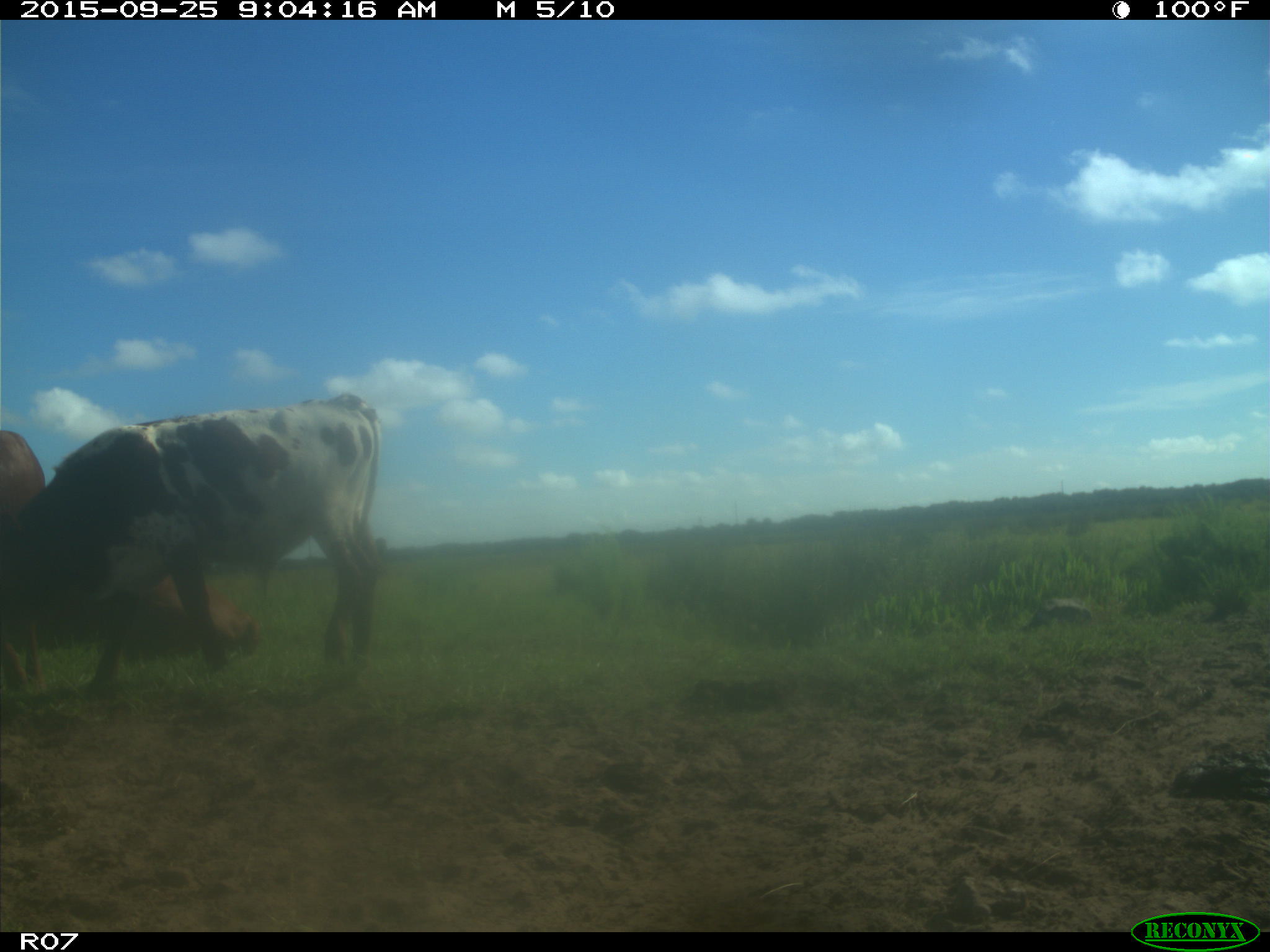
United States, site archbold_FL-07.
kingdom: Animalia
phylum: Chordata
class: Mammalia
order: Artiodactyla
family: Bovidae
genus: Bos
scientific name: Bos taurus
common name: domestic cow